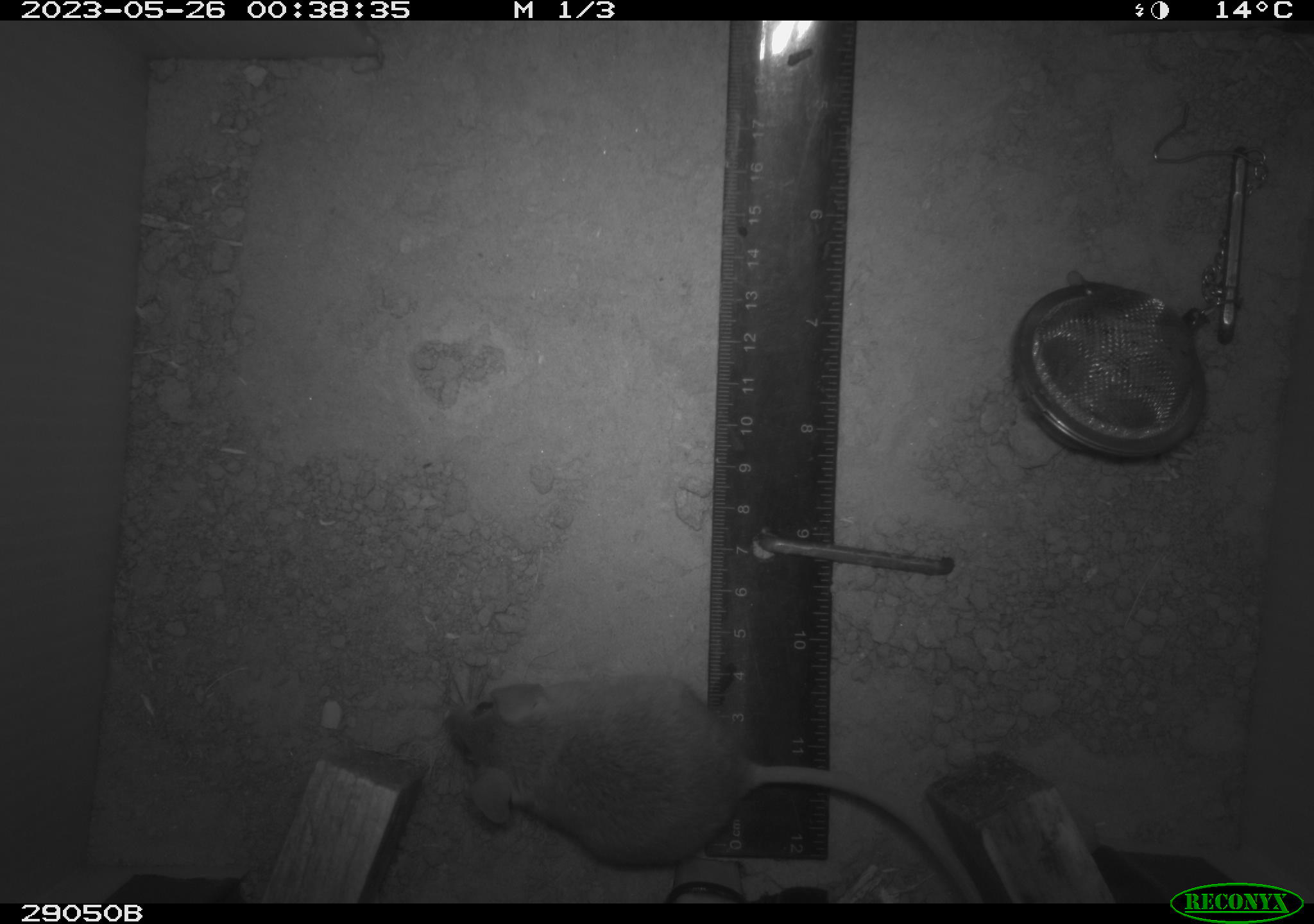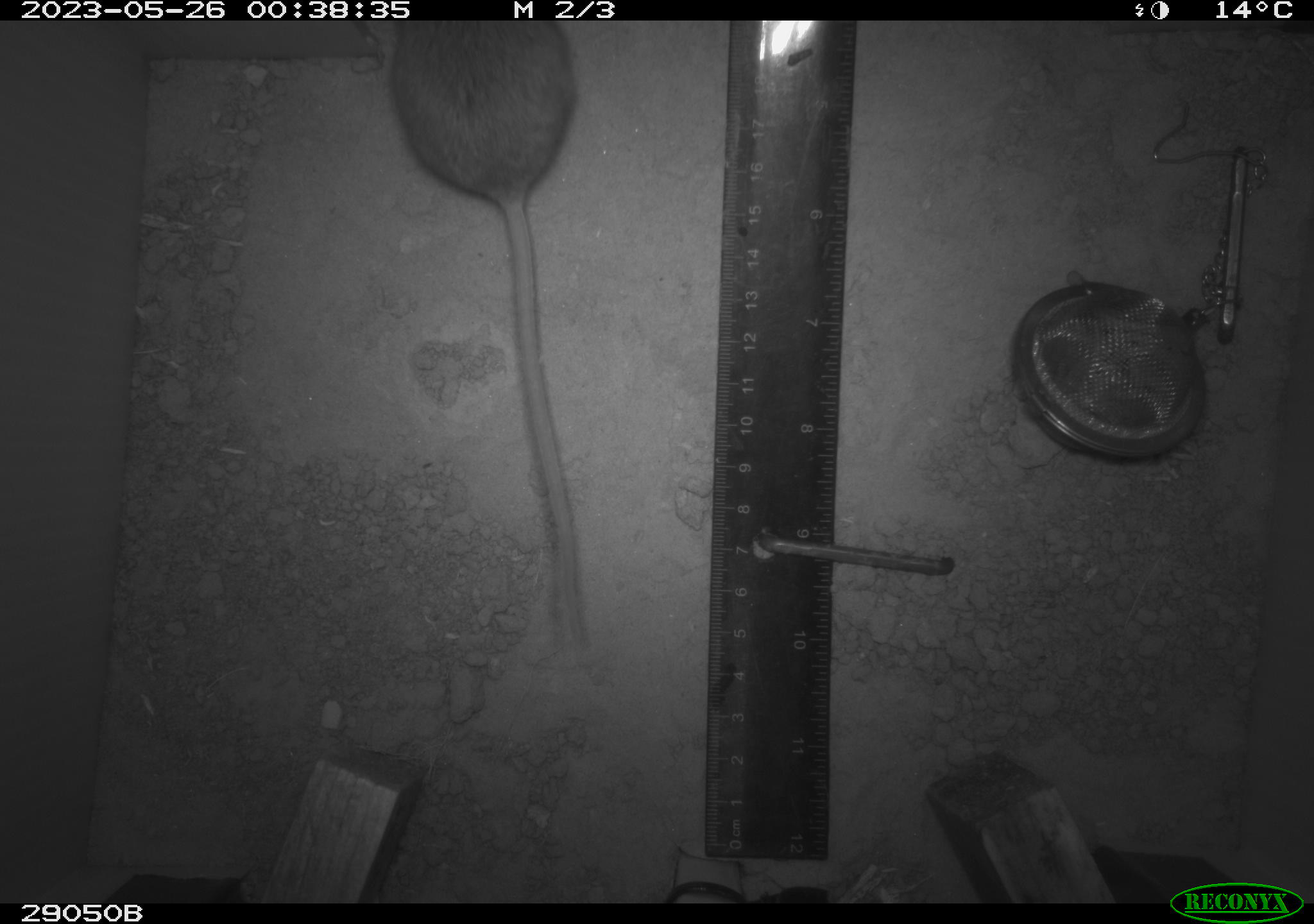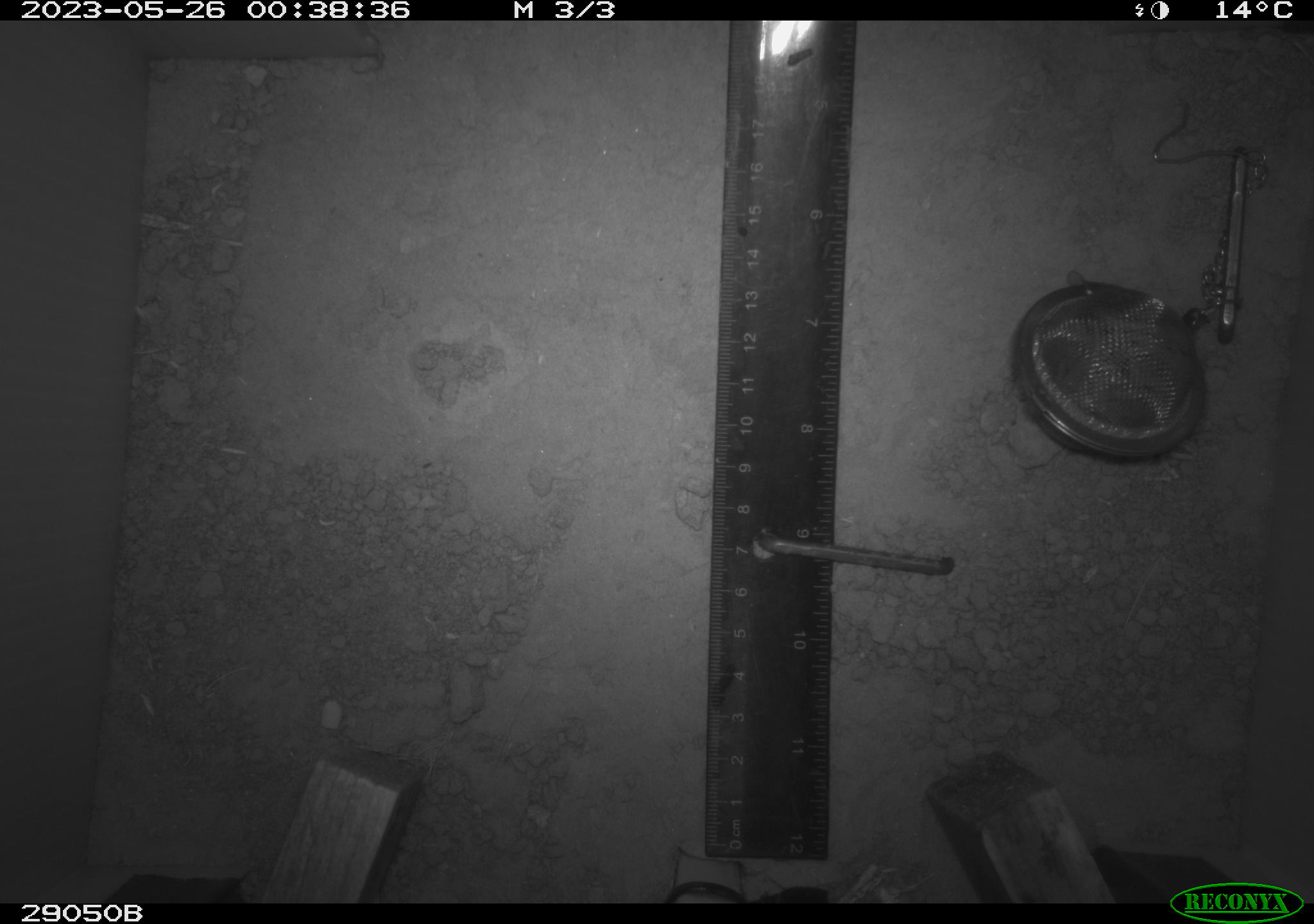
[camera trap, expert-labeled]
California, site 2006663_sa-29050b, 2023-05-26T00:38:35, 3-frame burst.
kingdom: Animalia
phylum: Chordata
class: Mammalia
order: Rodentia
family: Cricetidae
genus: Peromyscus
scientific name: Peromyscus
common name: deer mice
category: peromyscus species